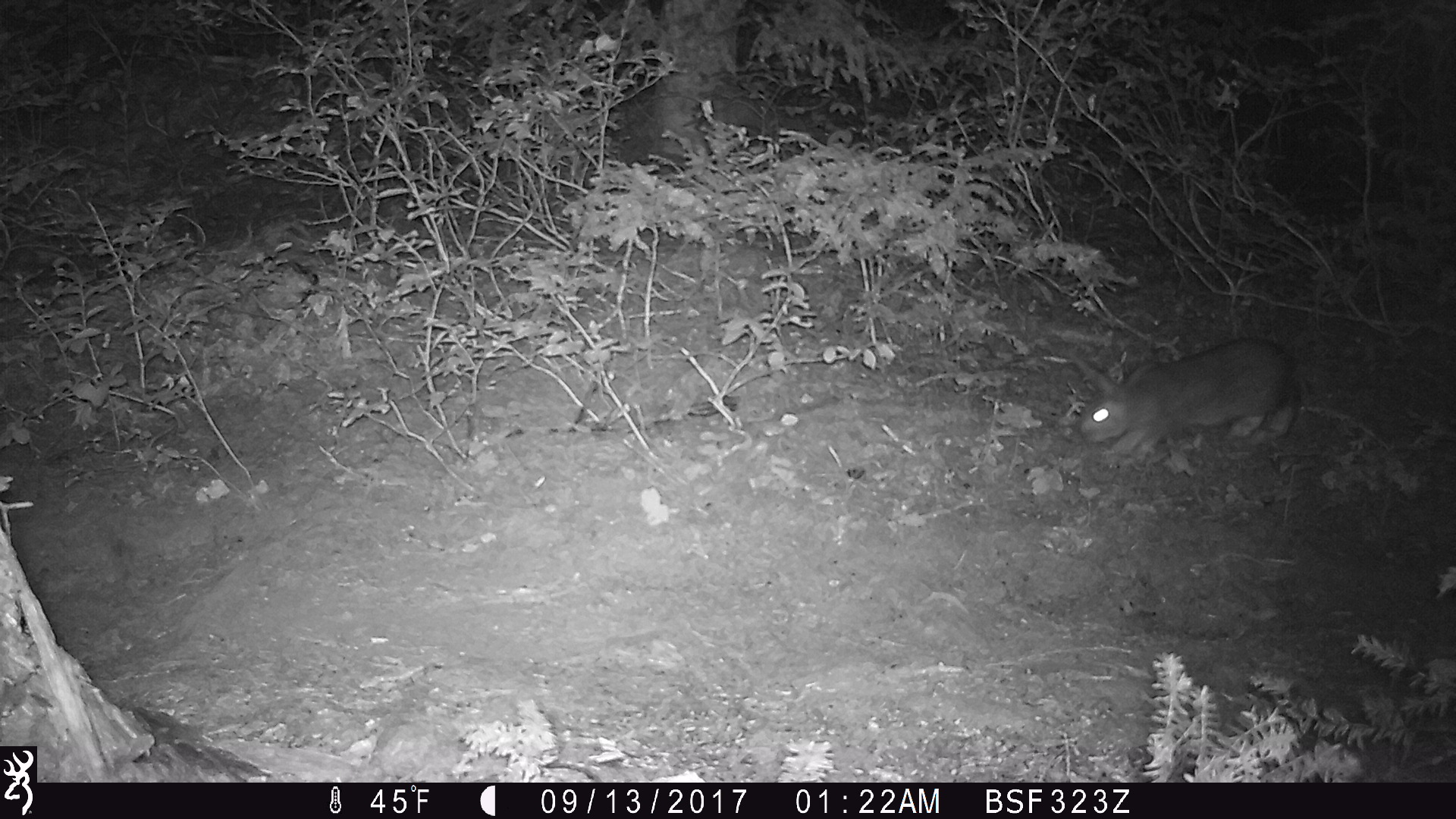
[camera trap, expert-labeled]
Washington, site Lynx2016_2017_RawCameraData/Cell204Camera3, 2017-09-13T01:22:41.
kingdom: Animalia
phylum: Chordata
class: Mammalia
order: Lagomorpha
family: Leporidae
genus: Lepus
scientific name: Lepus americanus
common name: snowshoe hare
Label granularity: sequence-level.